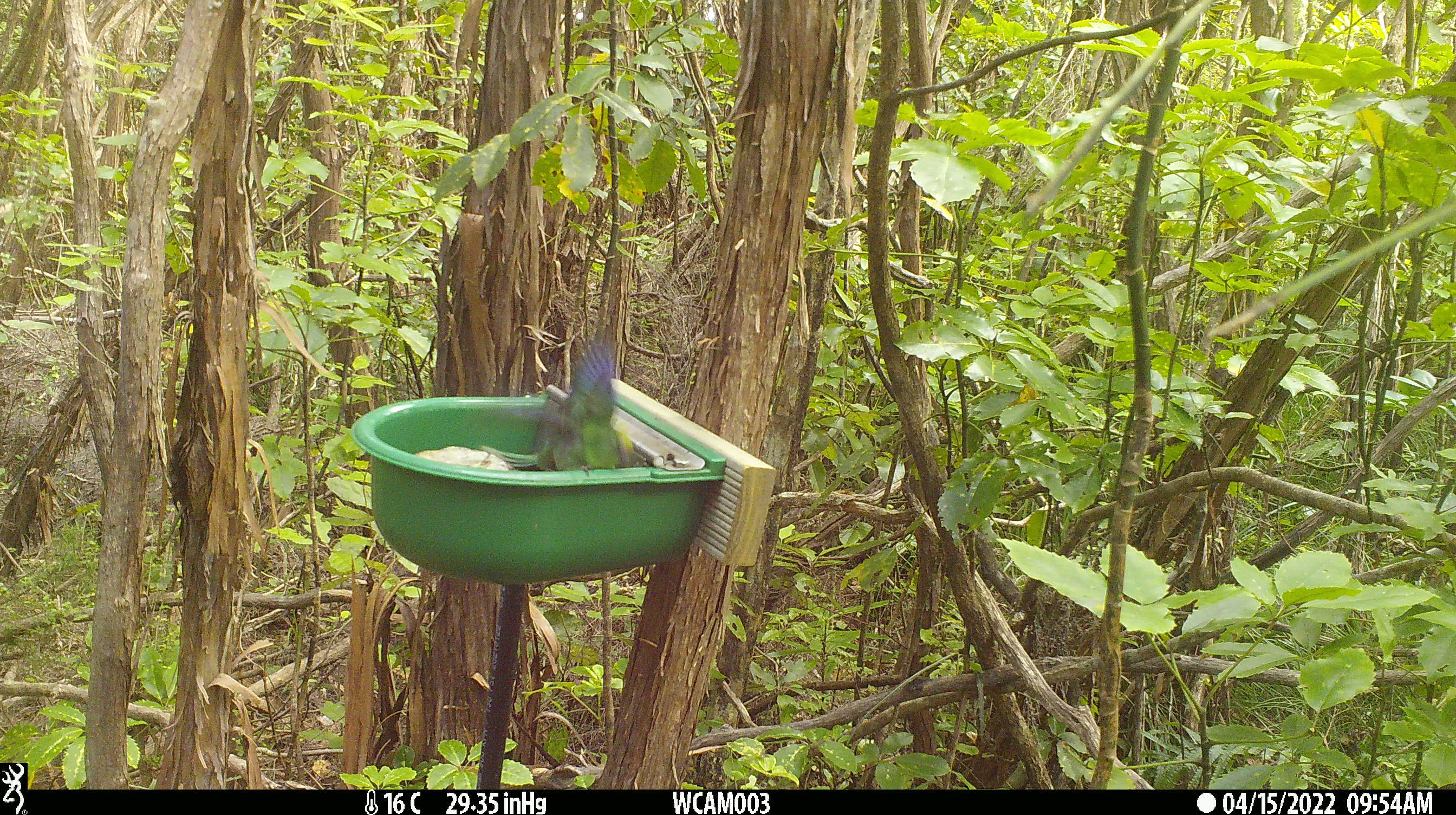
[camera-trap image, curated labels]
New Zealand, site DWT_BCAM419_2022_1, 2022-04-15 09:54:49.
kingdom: Animalia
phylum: Chordata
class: Aves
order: Psittaciformes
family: Psittaculidae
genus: Cyanoramphus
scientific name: Cyanoramphus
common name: parakeet